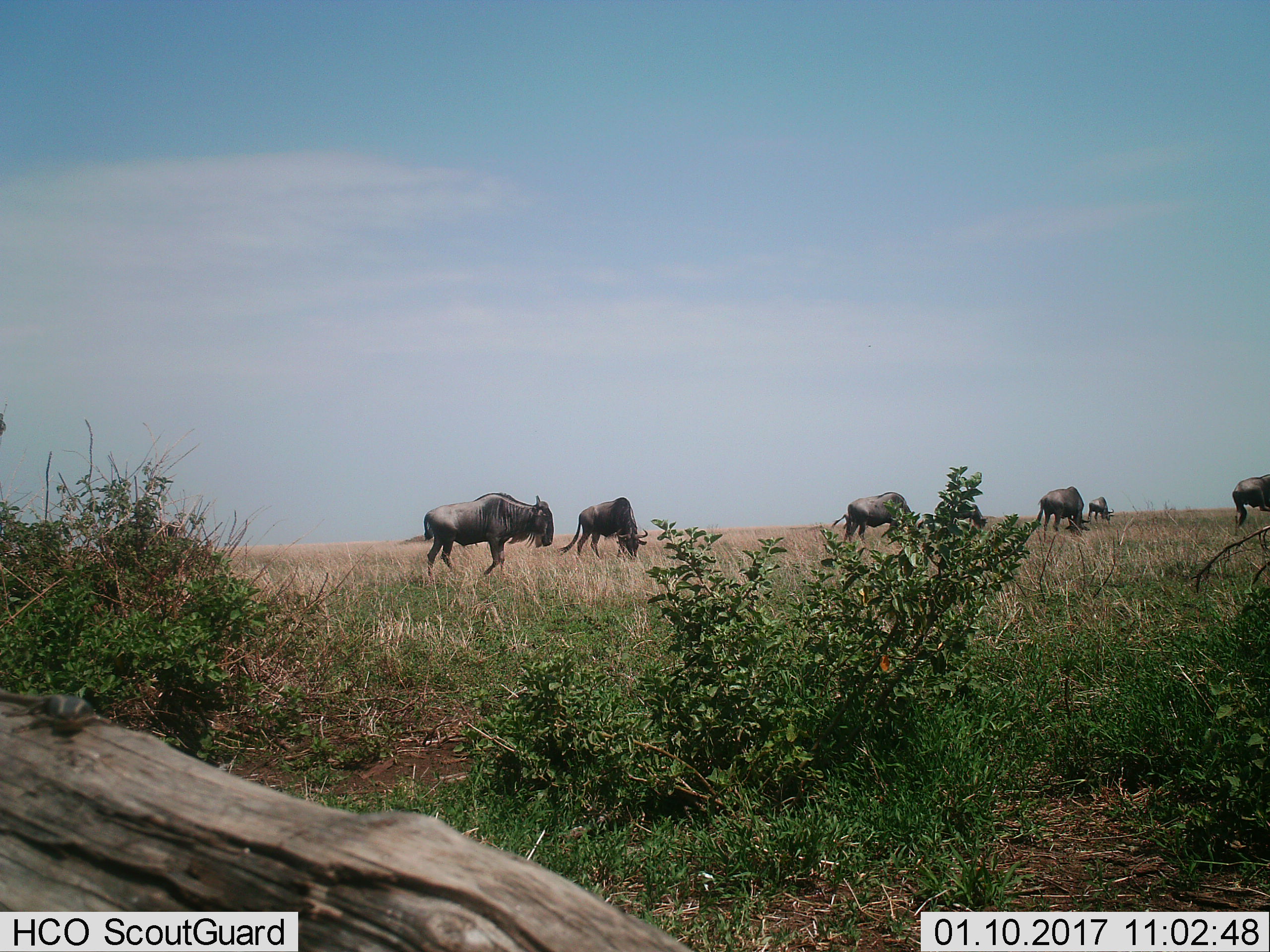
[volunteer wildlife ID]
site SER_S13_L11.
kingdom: Animalia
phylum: Chordata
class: Mammalia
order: Artiodactyla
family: Bovidae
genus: Connochaetes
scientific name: Connochaetes taurinus taurinus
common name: blue wildebeest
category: wildebeestblue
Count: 6.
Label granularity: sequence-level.